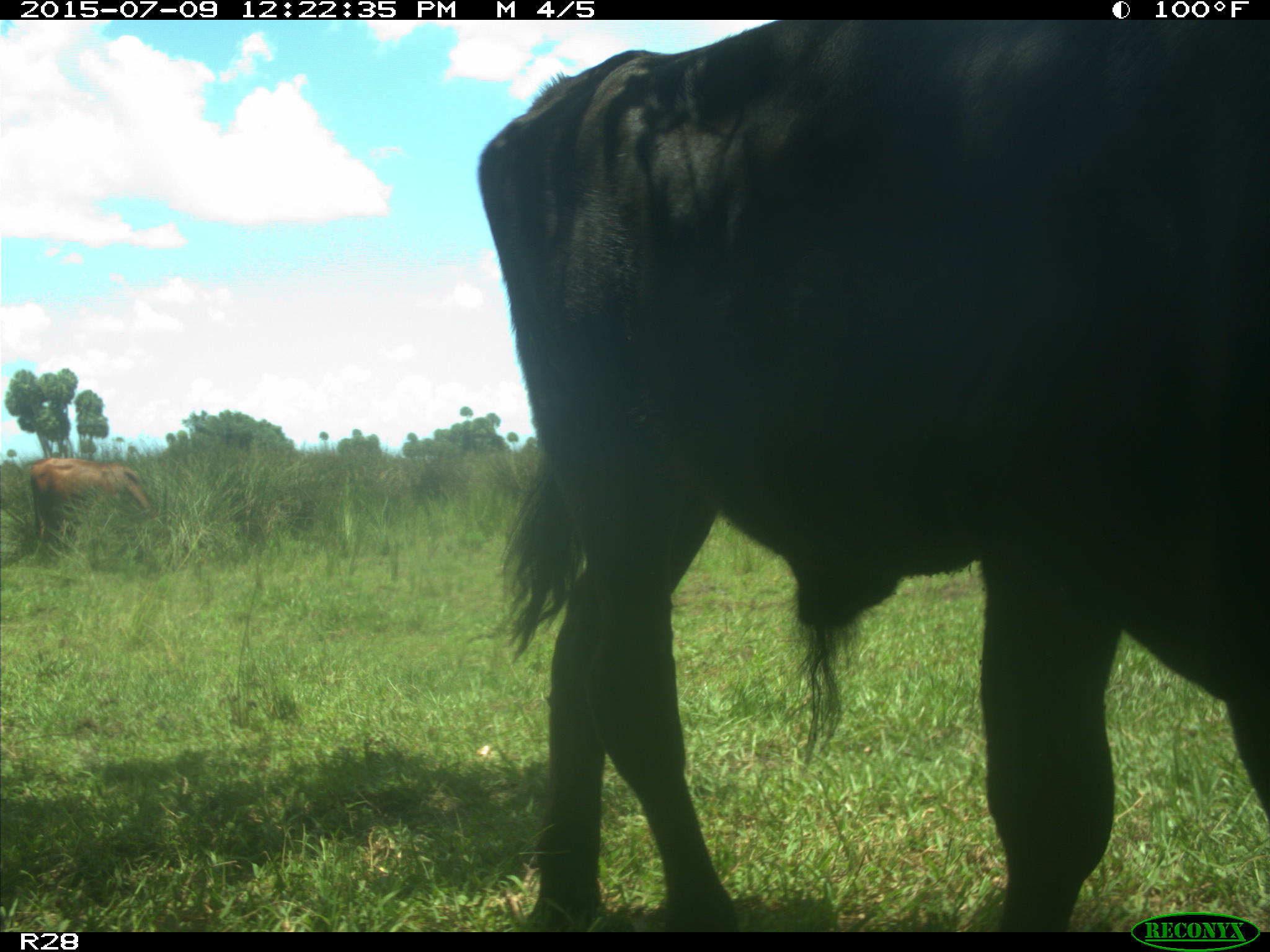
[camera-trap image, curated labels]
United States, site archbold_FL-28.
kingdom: Animalia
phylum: Chordata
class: Mammalia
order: Artiodactyla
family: Bovidae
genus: Bos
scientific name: Bos taurus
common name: domestic cow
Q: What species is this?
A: Bos taurus (domestic cow).